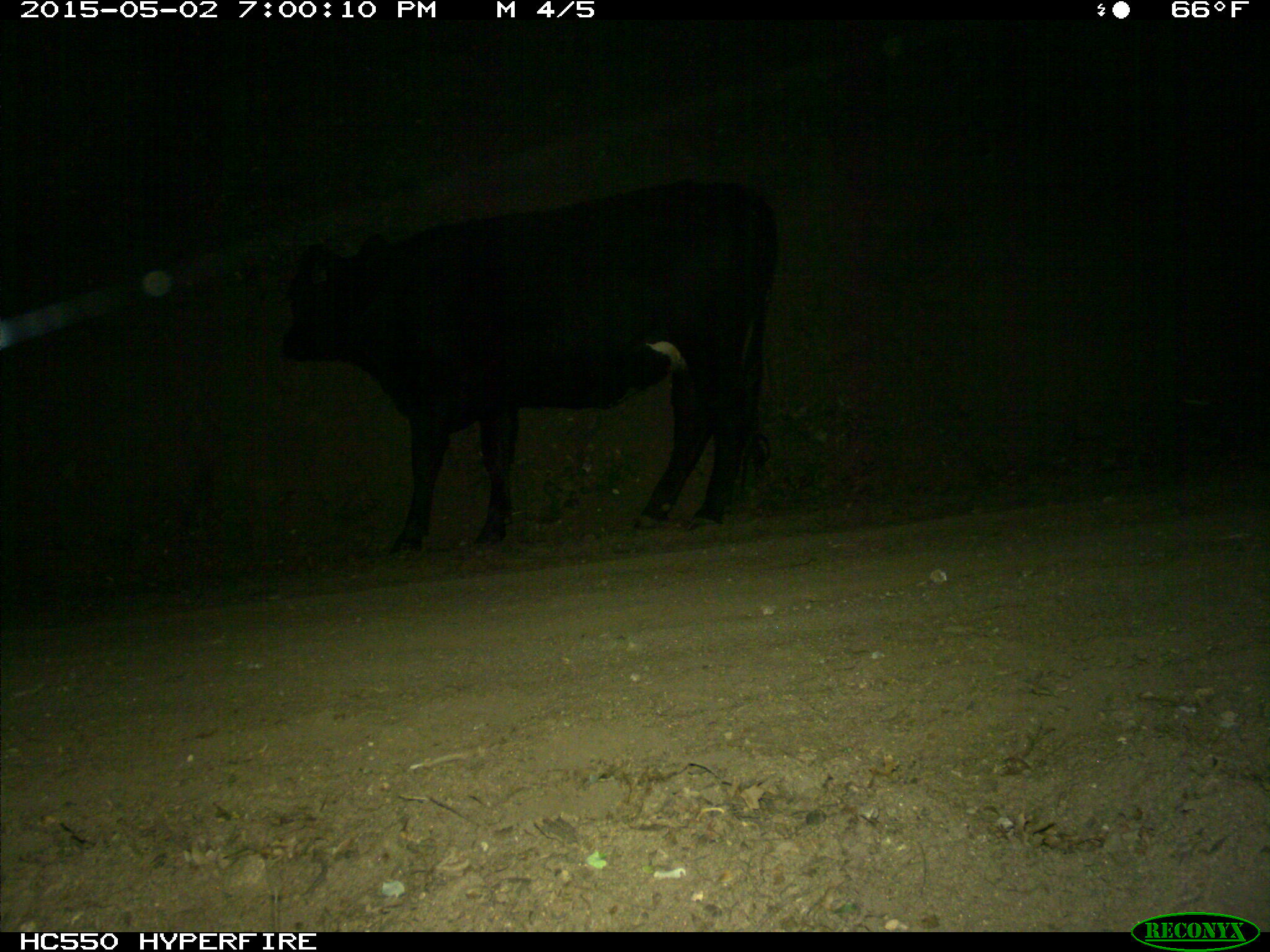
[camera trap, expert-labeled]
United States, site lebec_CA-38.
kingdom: Animalia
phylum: Chordata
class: Mammalia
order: Artiodactyla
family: Bovidae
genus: Bos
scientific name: Bos taurus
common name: domestic cow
Bos taurus (domestic cow).